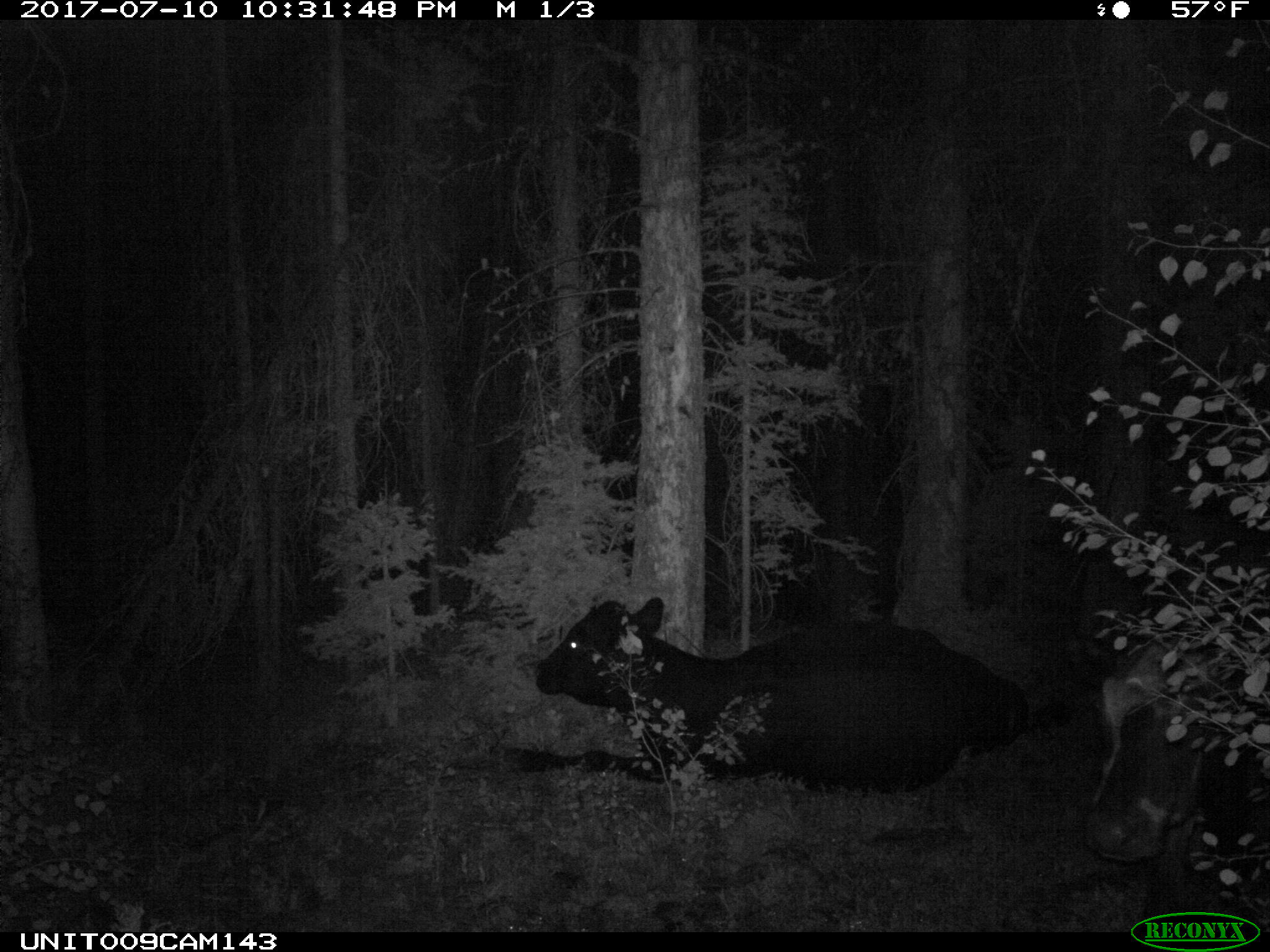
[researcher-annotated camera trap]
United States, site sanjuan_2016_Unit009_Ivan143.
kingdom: Animalia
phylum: Chordata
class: Mammalia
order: Artiodactyla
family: Bovidae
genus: Bos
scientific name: Bos taurus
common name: domestic cow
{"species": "Bos taurus (domestic cow)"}